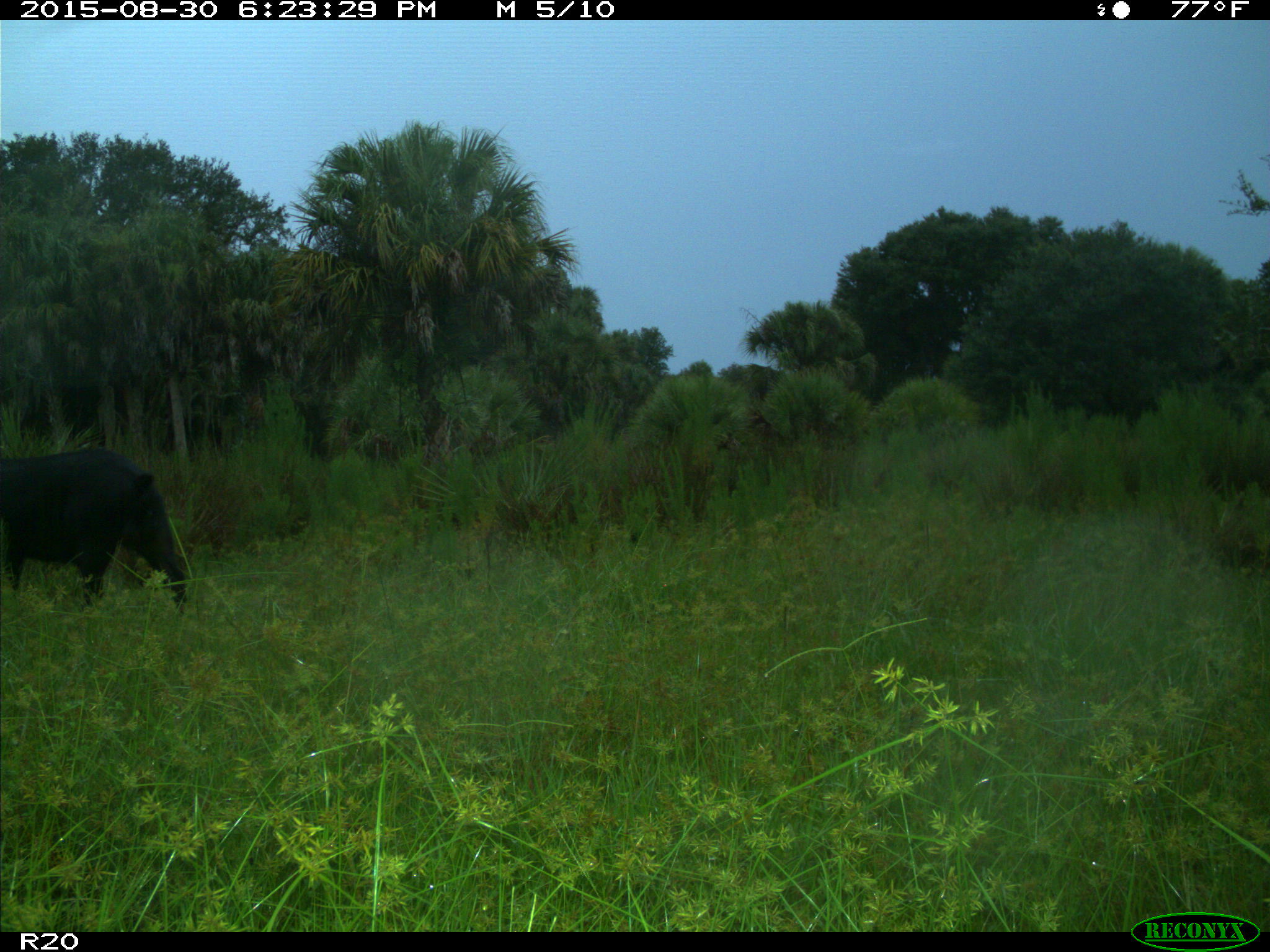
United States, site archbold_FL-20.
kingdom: Animalia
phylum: Chordata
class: Mammalia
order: Artiodactyla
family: Suidae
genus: Sus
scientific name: Sus scrofa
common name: wild boar